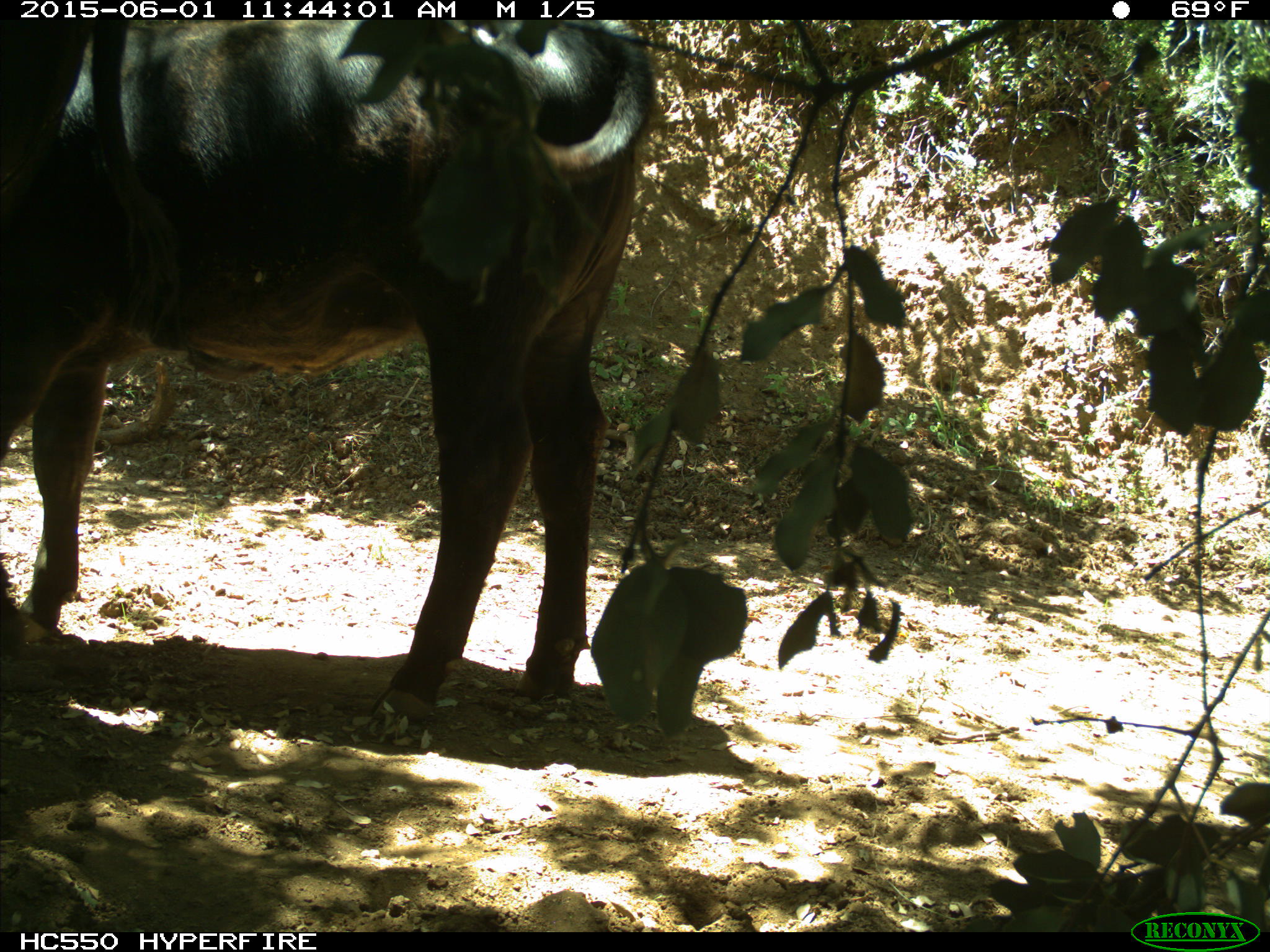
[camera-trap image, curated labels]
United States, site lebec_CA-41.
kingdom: Animalia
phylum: Chordata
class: Mammalia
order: Artiodactyla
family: Bovidae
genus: Bos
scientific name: Bos taurus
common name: domestic cow